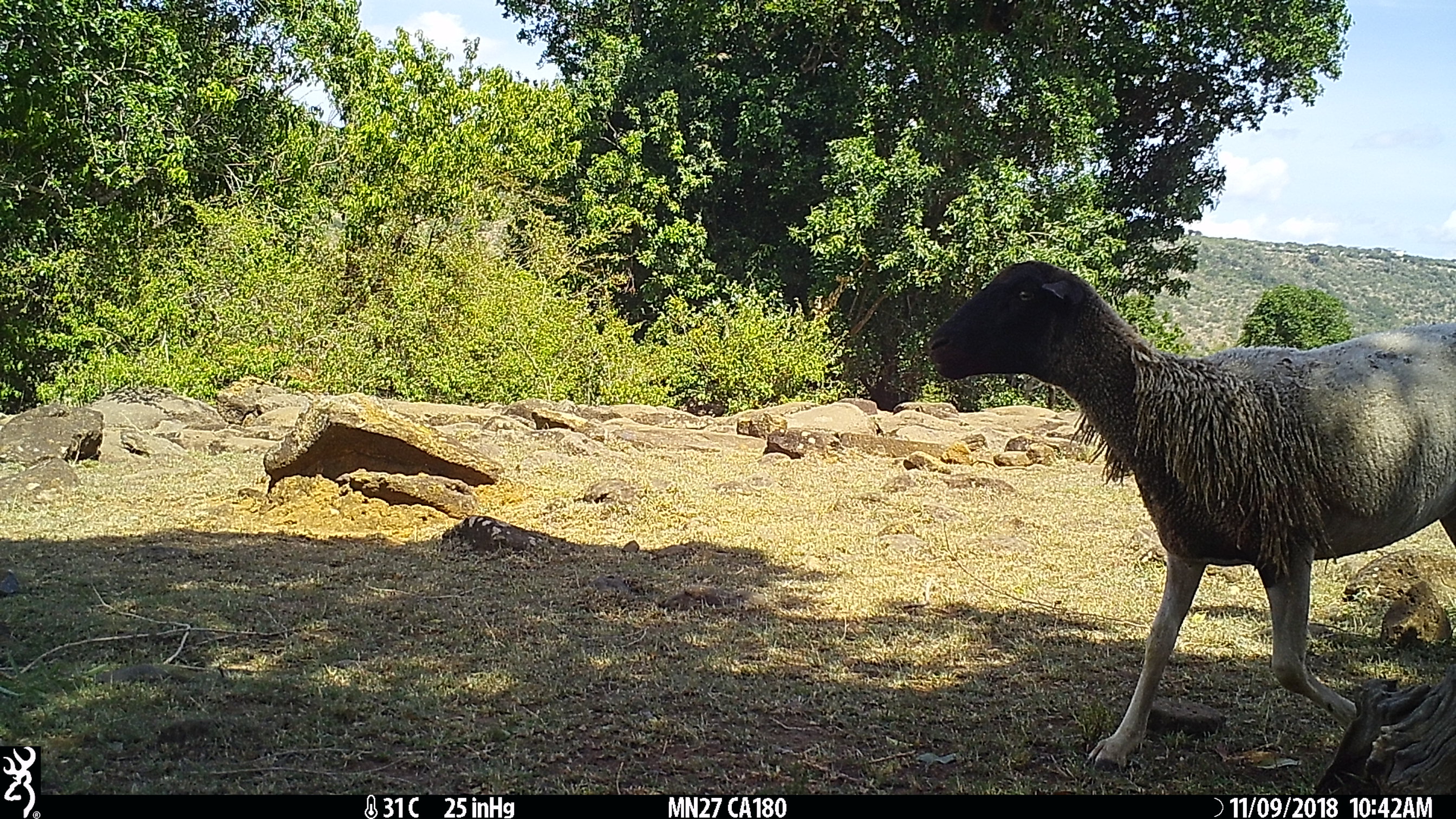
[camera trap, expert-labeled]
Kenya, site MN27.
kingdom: Animalia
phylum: Chordata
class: Mammalia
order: Artiodactyla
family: Bovidae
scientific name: Bovidae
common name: sheep or goat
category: shoat